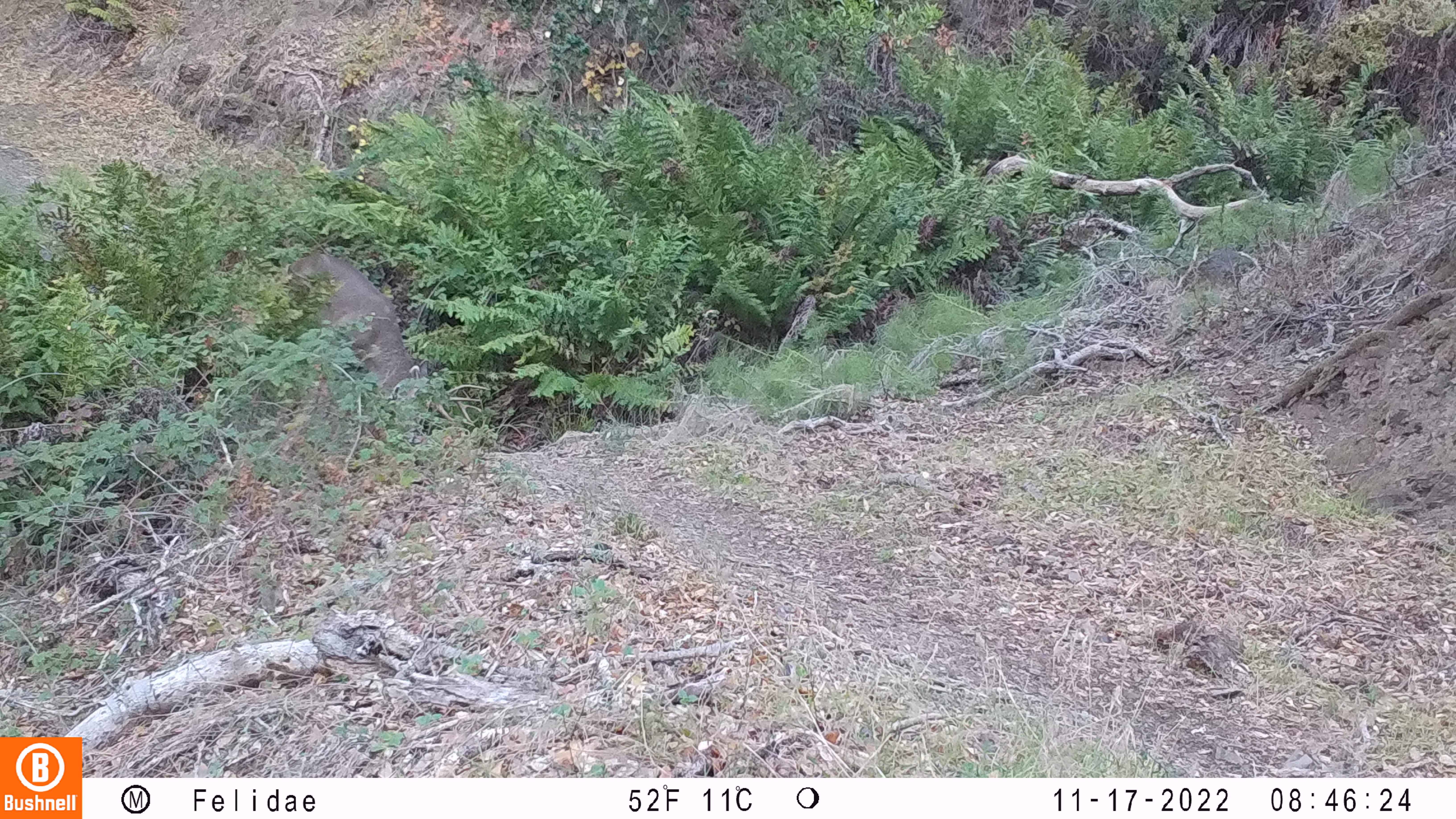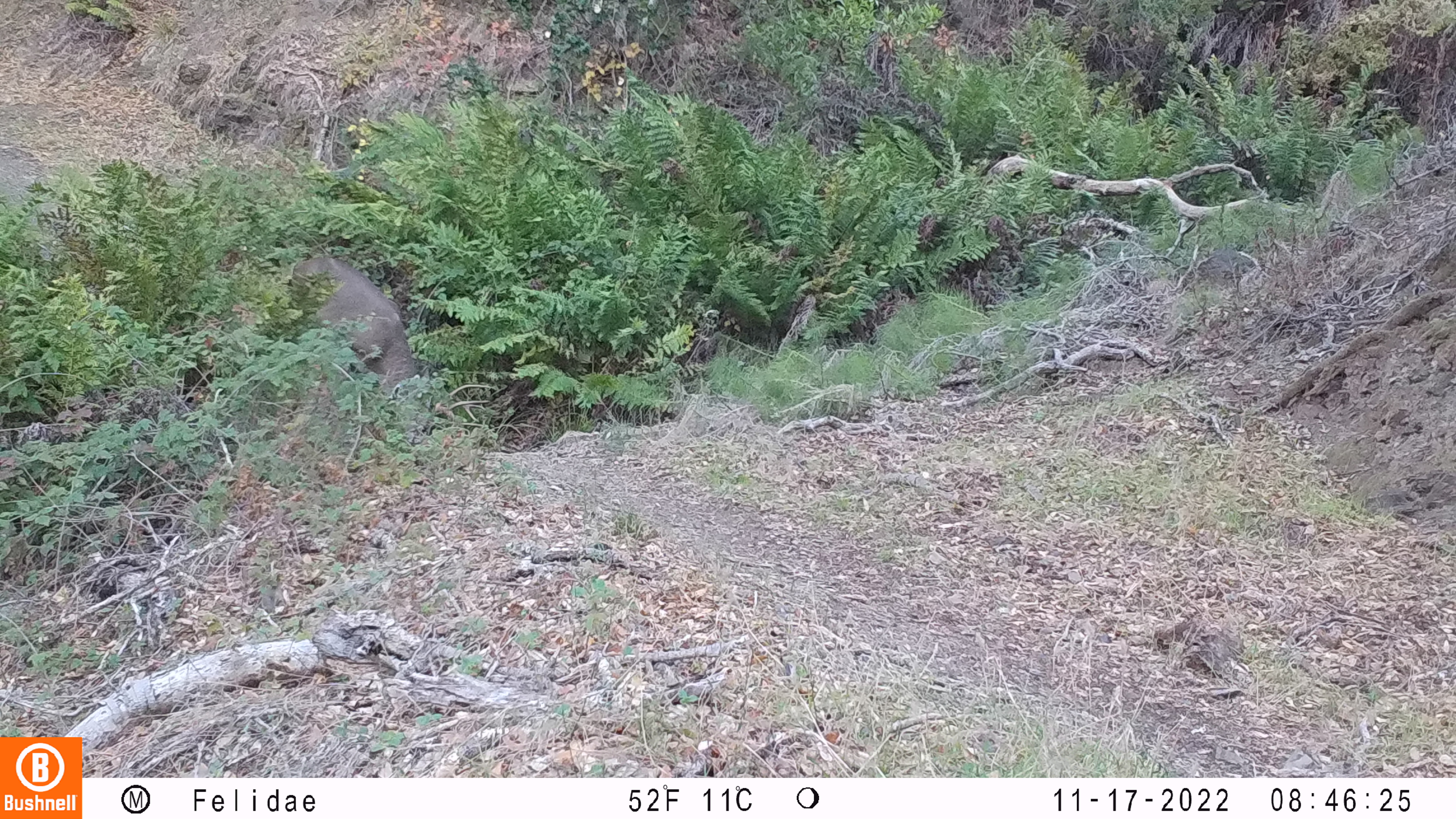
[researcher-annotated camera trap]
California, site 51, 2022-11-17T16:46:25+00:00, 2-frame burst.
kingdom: Animalia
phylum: Chordata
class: Mammalia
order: Artiodactyla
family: Cervidae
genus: Odocoileus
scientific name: Odocoileus hemionus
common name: mule deer